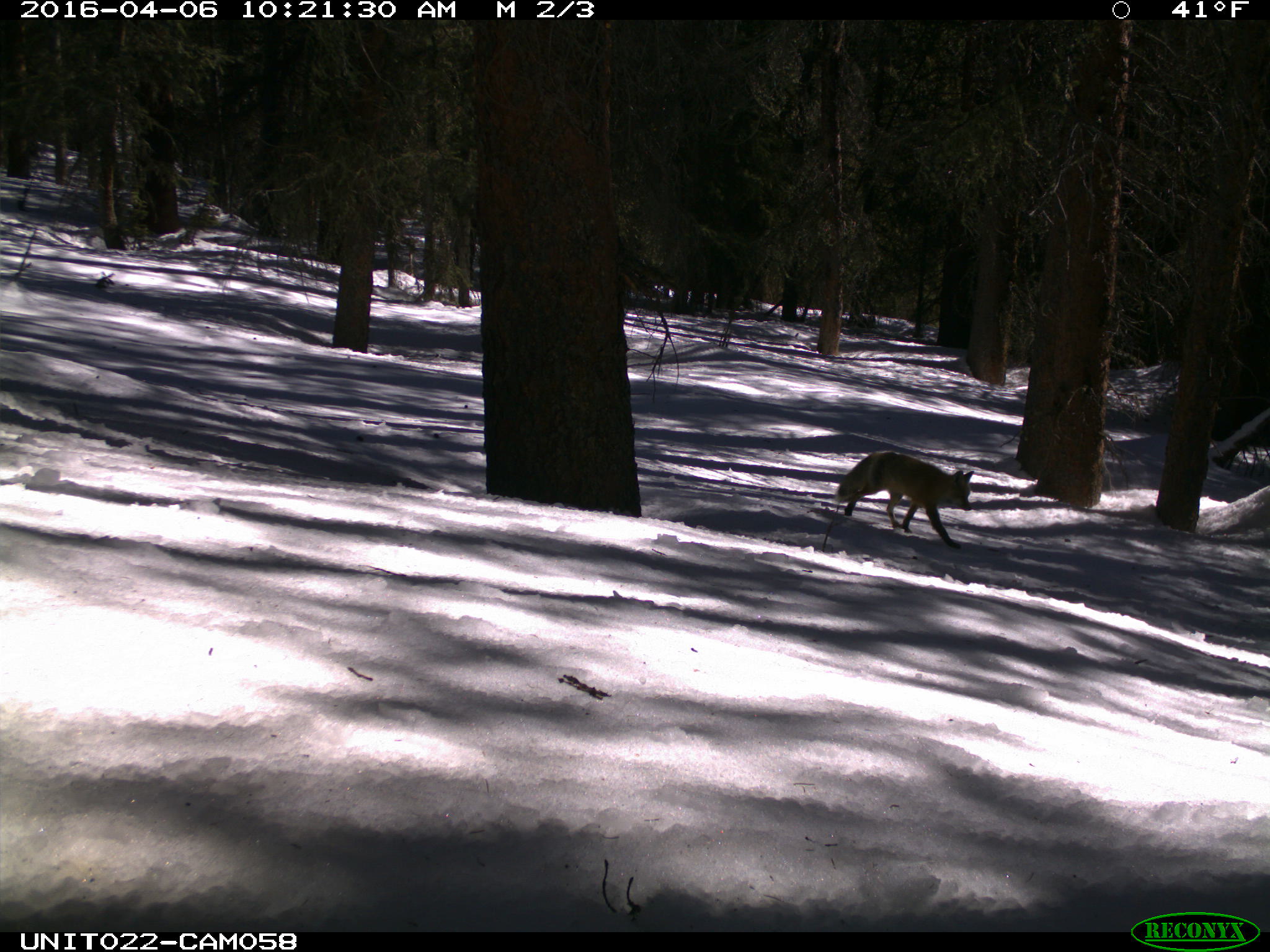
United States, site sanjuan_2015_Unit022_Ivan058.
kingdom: Animalia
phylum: Chordata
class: Mammalia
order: Carnivora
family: Canidae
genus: Vulpes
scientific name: Vulpes vulpes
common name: red fox